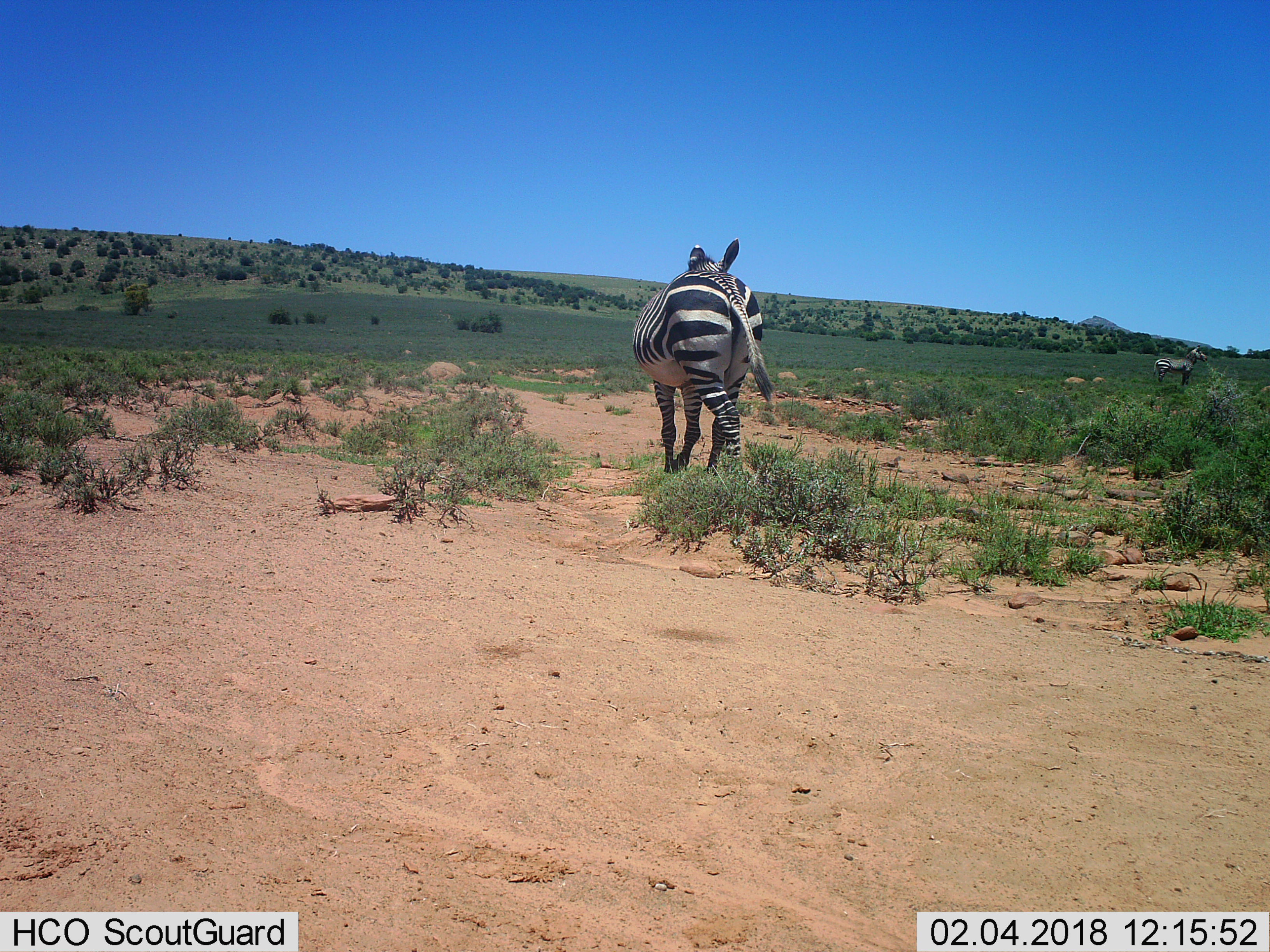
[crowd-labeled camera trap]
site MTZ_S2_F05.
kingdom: Animalia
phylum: Chordata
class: Mammalia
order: Perissodactyla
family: Equidae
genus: Equus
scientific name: Equus zebra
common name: mountain zebra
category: zebramountain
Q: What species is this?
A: Zebramountain (mountain zebra) (Equus zebra).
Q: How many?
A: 2.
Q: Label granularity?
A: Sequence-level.